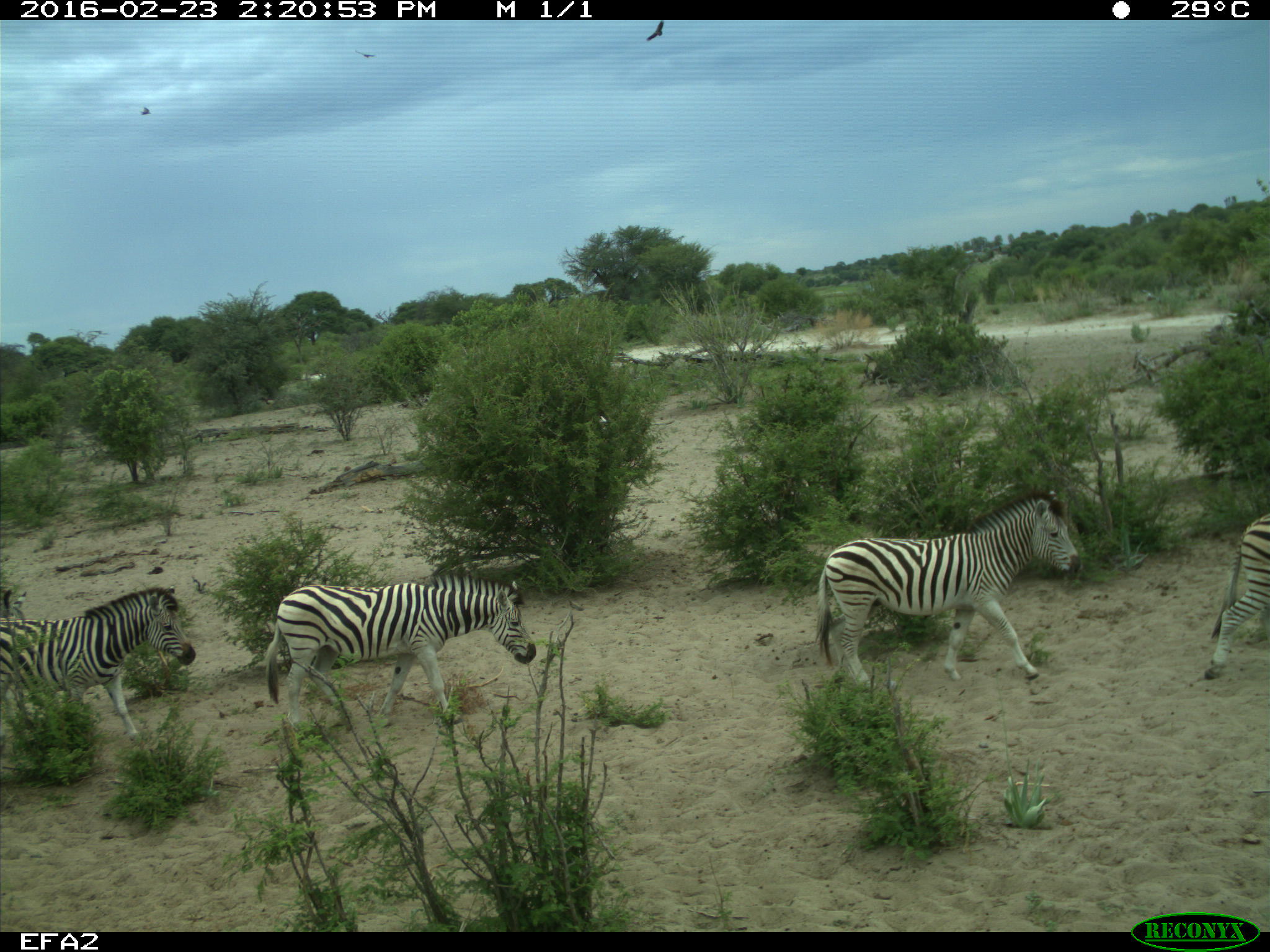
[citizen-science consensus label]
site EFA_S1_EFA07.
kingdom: Animalia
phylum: Chordata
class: Mammalia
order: Perissodactyla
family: Equidae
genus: Equus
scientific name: Equus quagga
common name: plains zebra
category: zebraplains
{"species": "zebraplains (plains zebra) (Equus quagga)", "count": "4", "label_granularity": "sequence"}